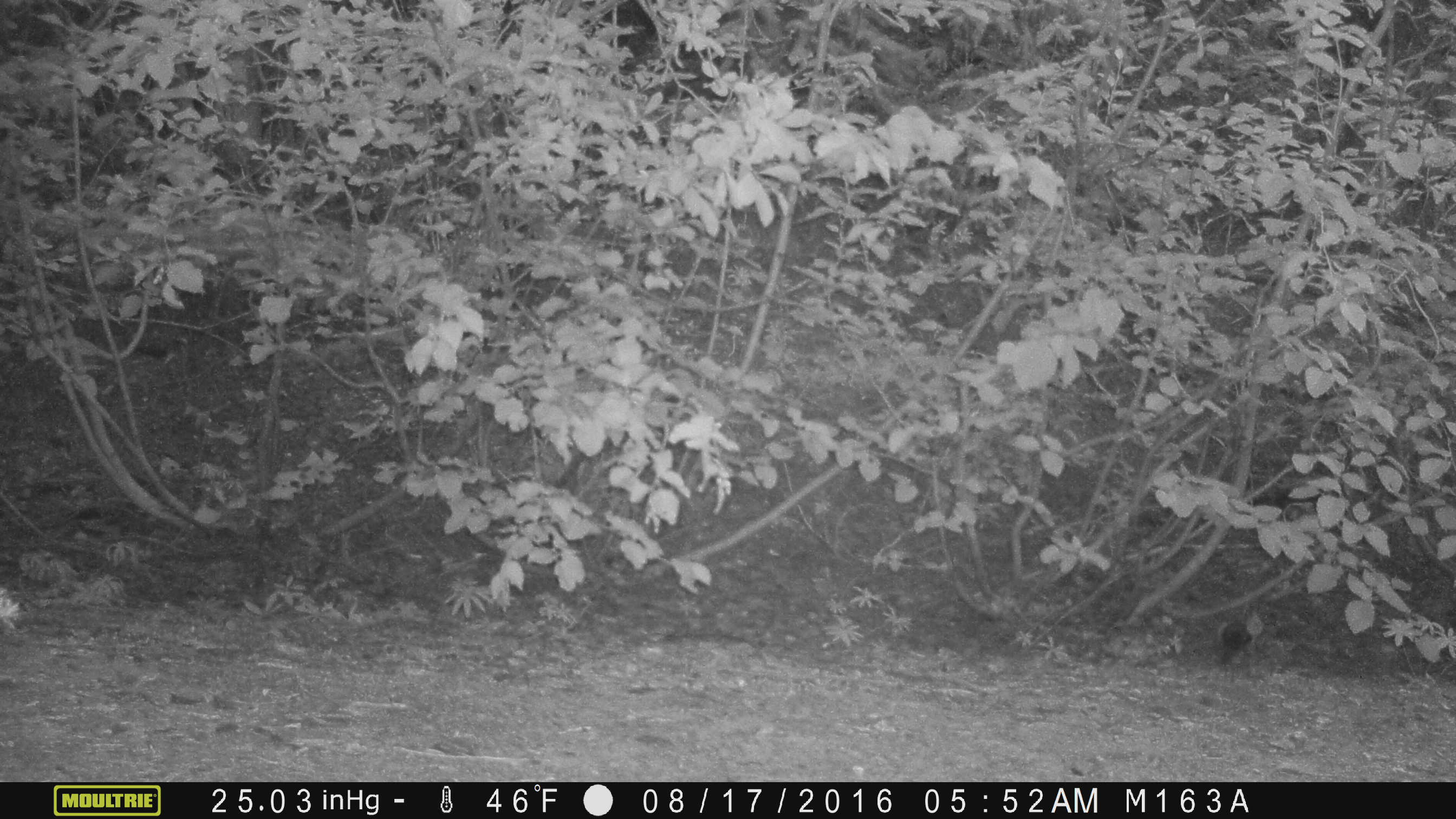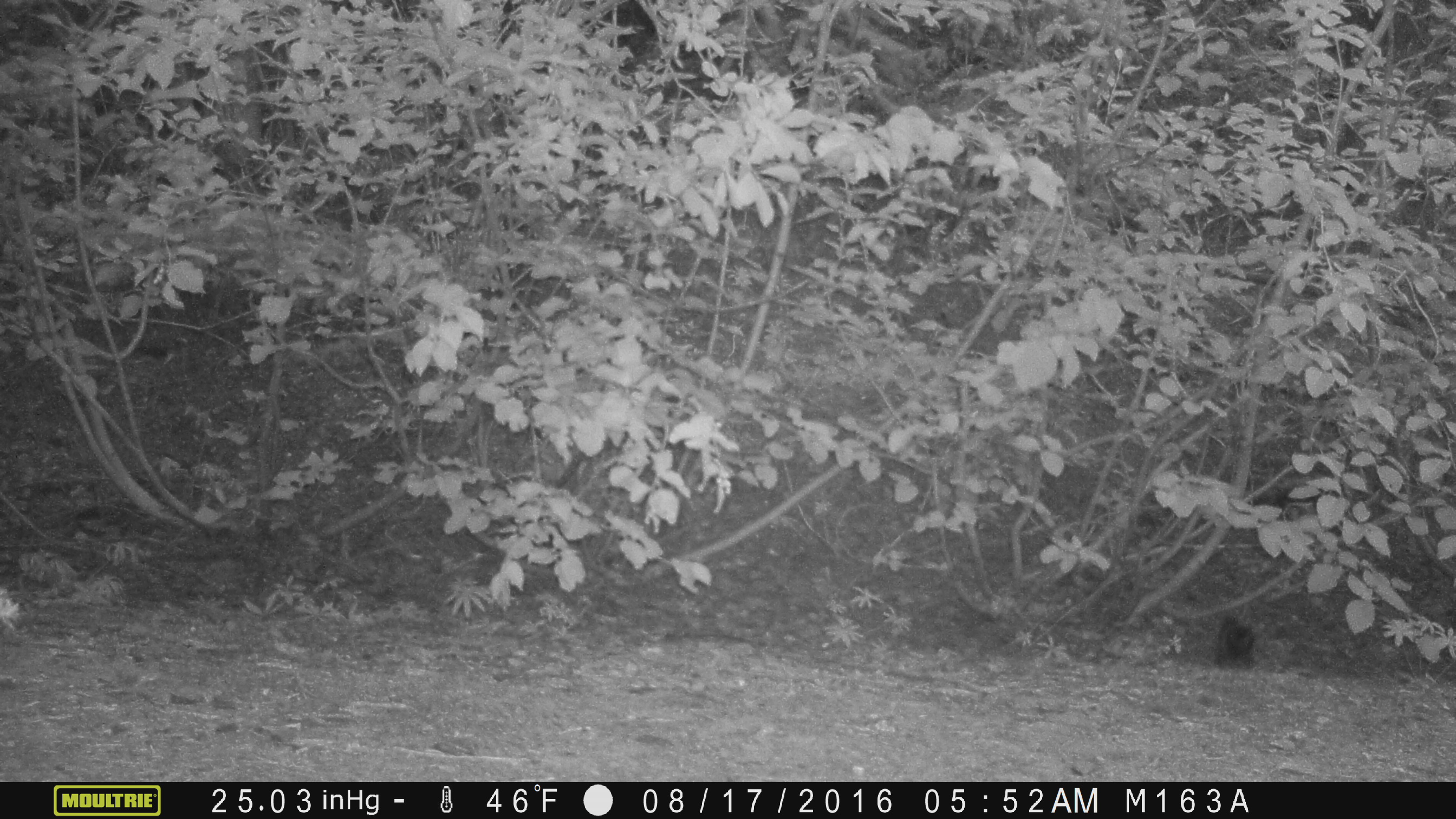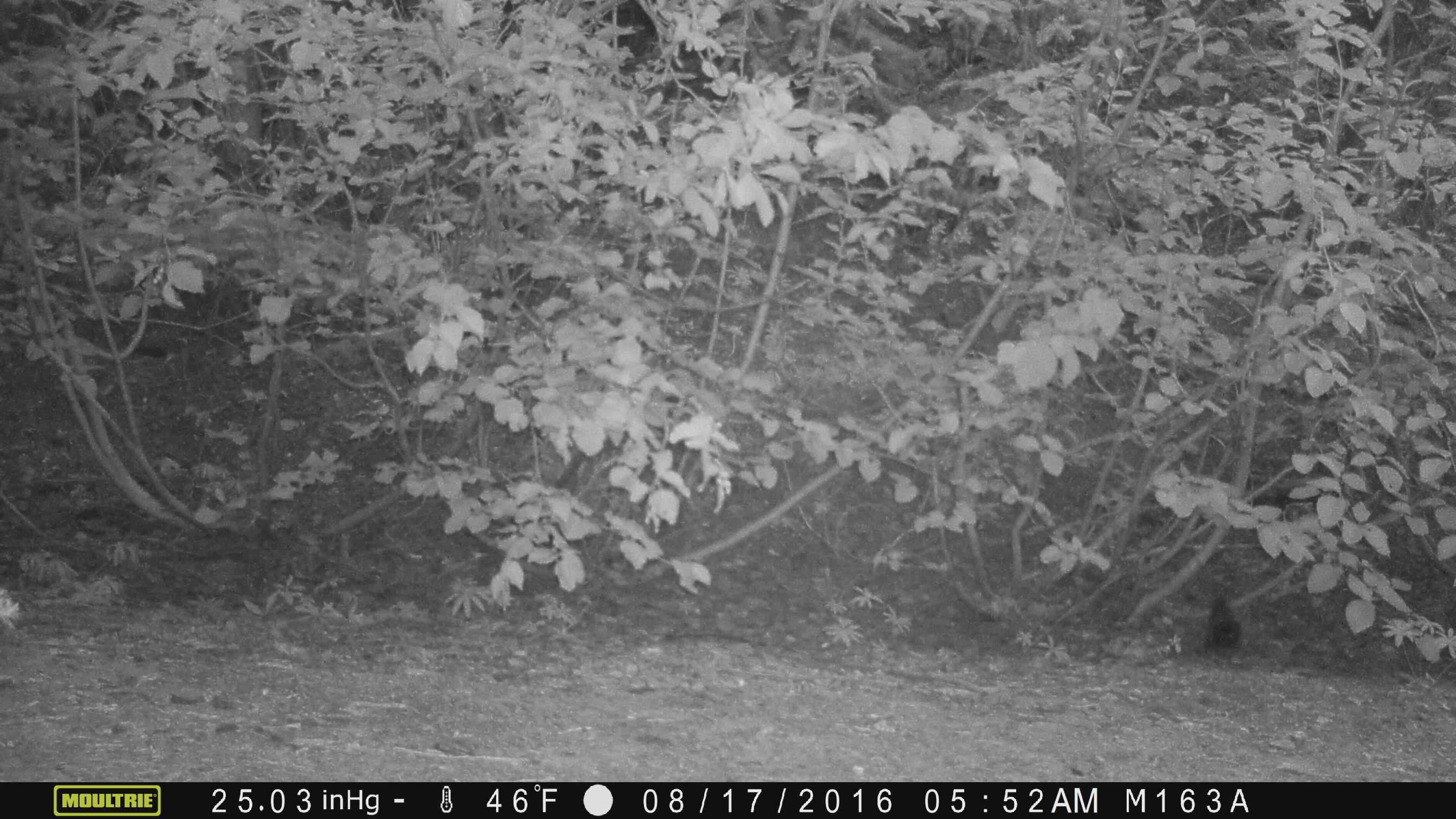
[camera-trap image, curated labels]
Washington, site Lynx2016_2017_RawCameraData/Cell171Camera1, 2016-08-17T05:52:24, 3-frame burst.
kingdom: Animalia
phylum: Chordata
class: Mammalia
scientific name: Mammalia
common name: small mammal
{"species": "small mammal (Mammalia)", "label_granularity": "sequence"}